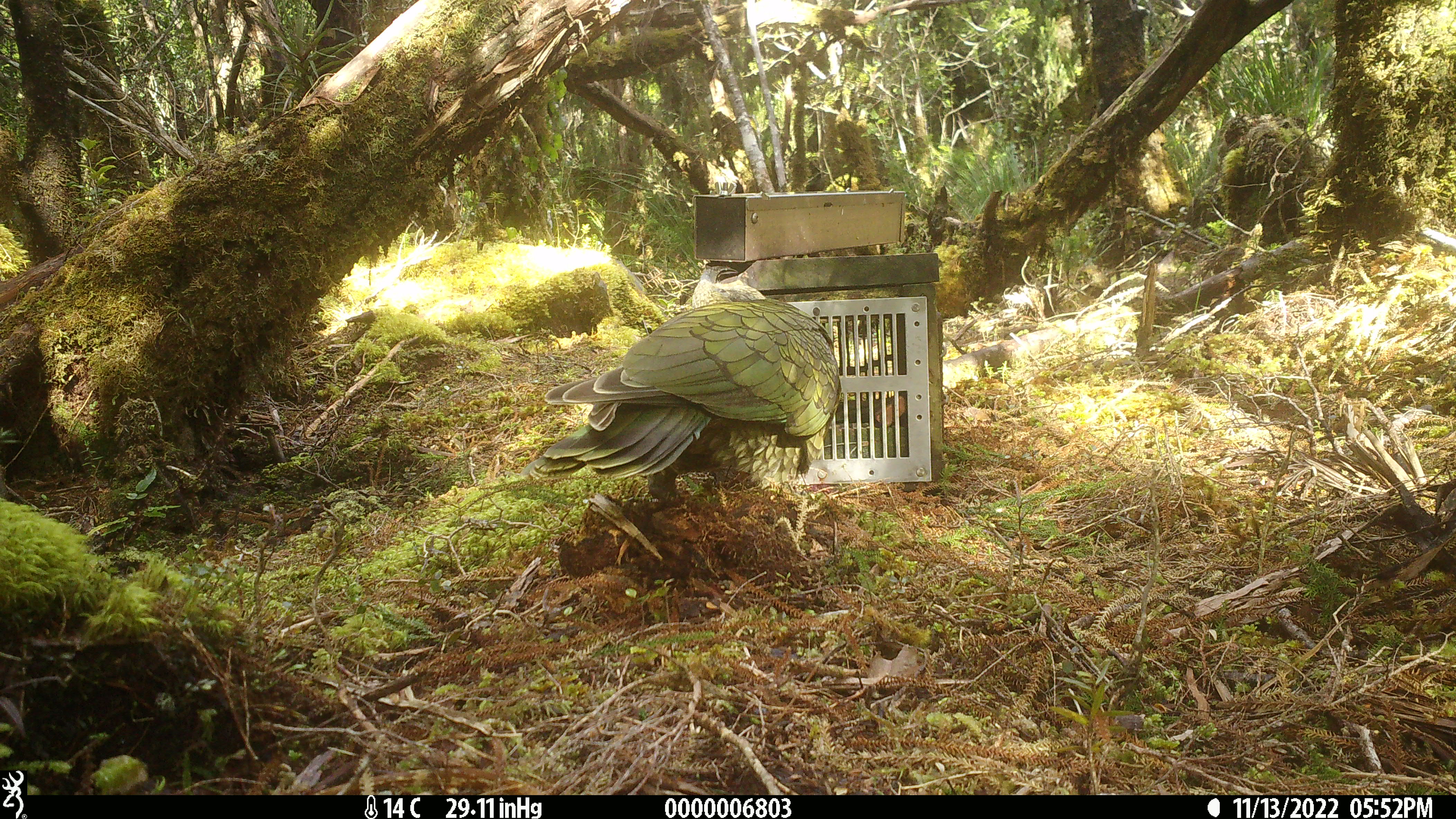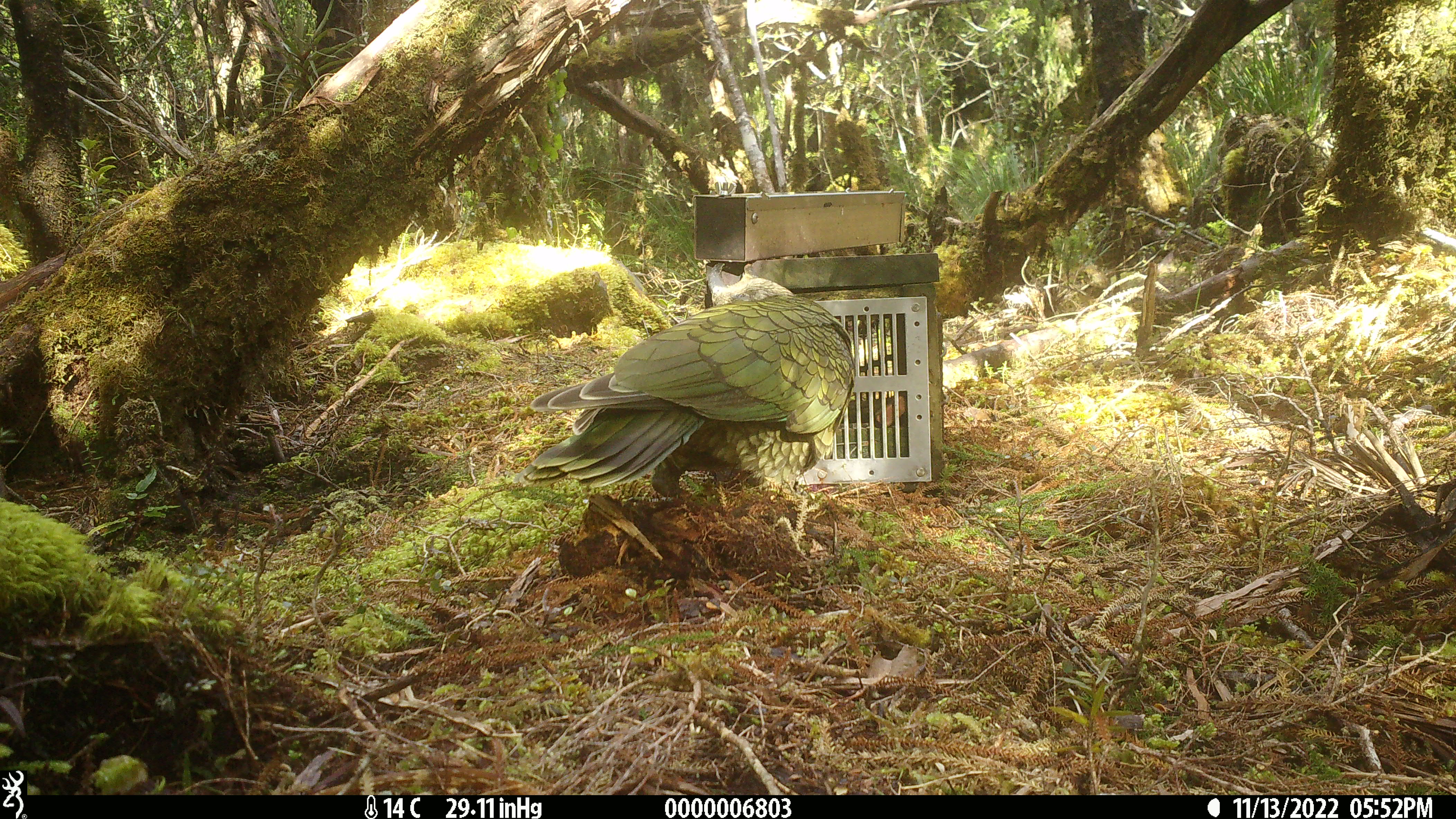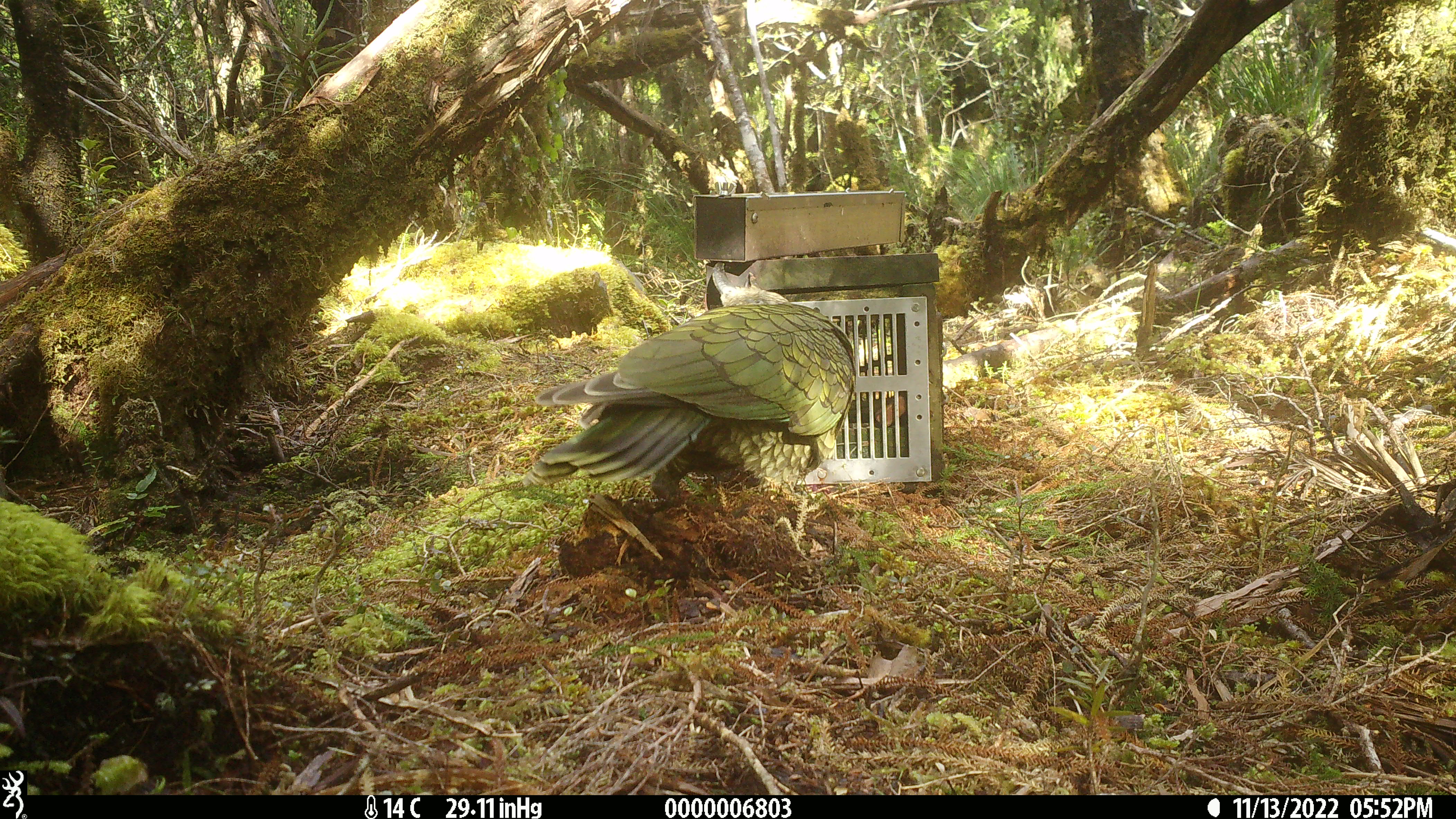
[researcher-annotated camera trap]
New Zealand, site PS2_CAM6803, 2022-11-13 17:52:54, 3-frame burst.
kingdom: Animalia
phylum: Chordata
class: Aves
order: Psittaciformes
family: Strigopidae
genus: Nestor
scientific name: Nestor notabilis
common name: kea